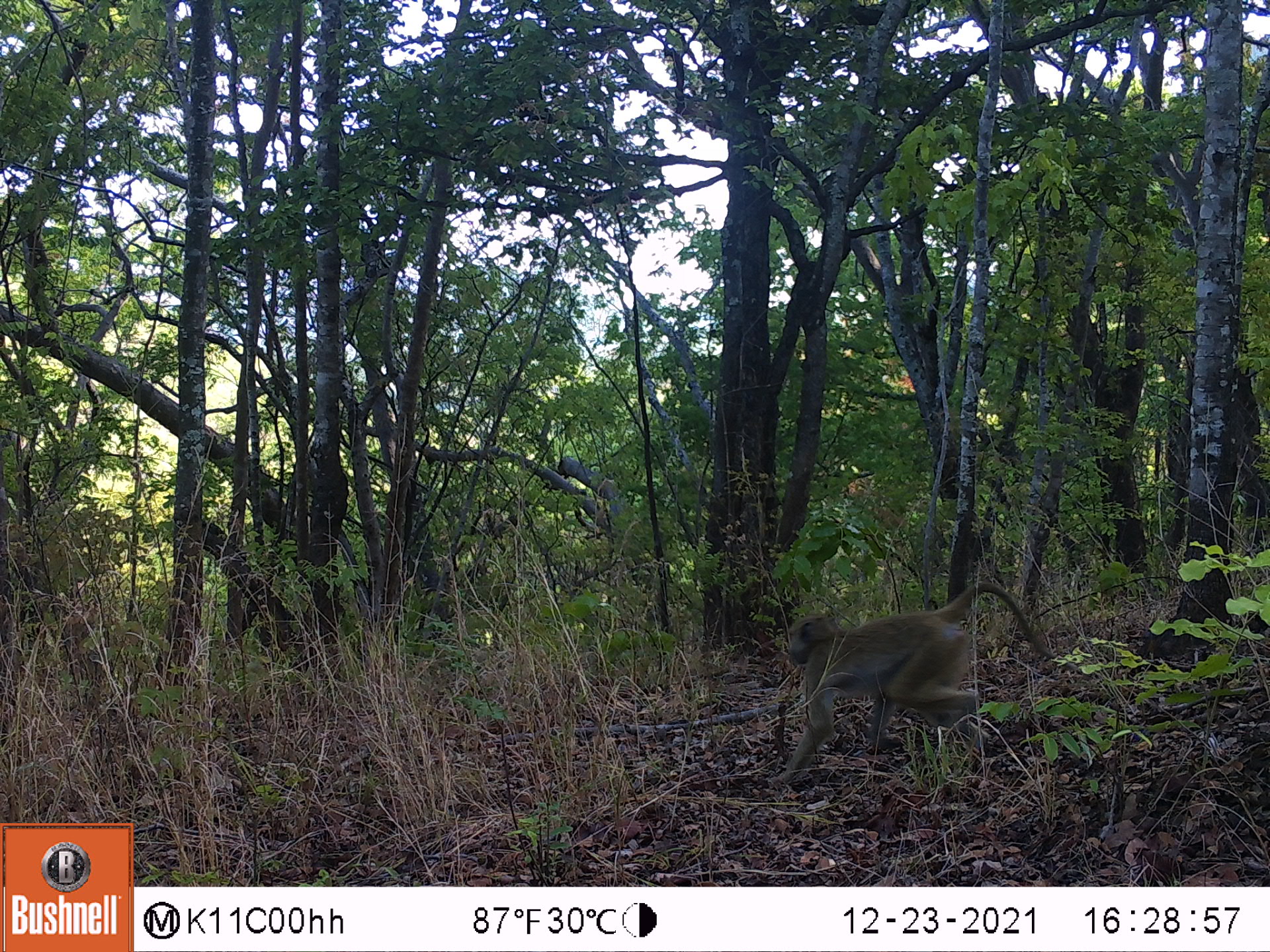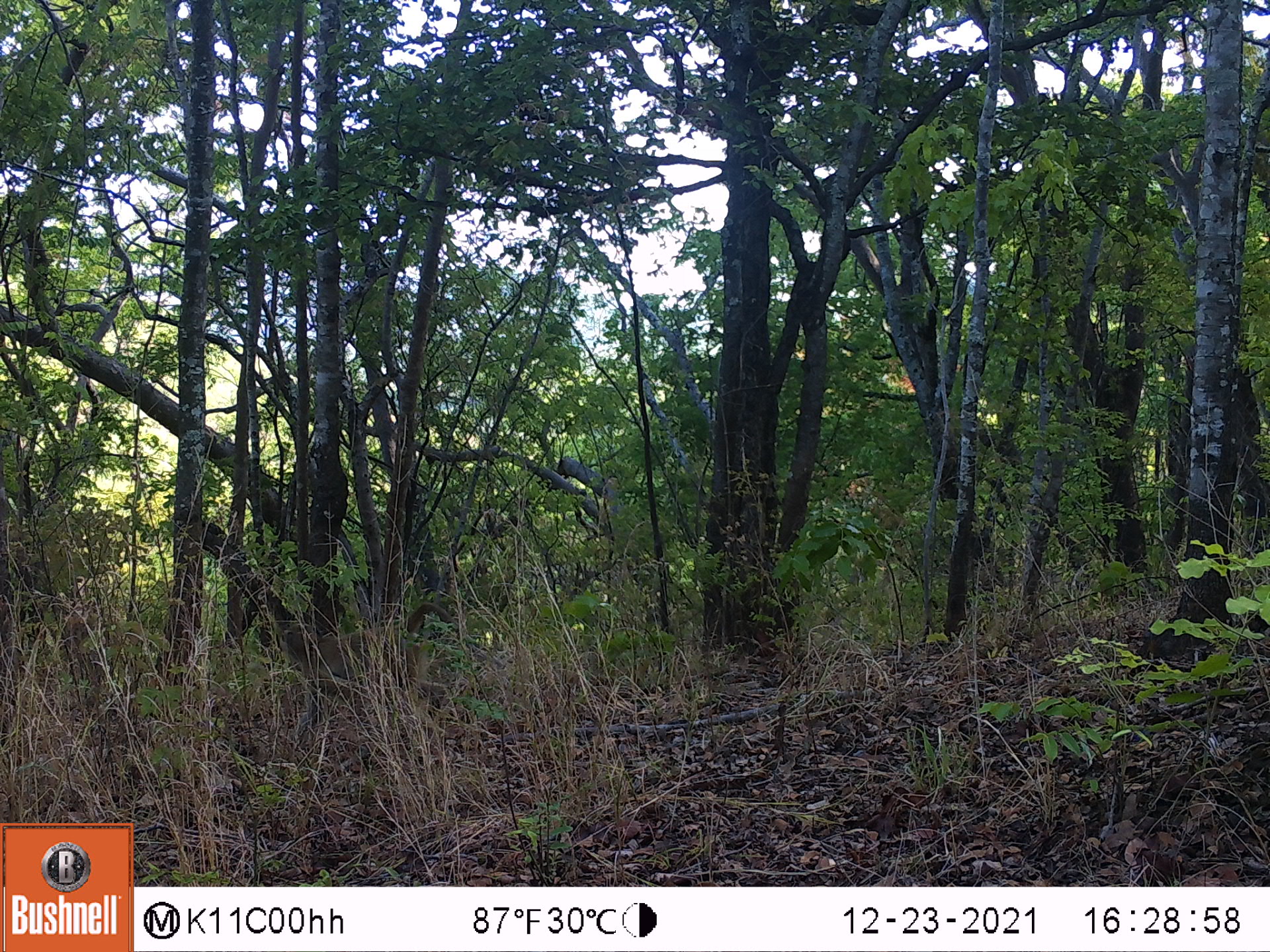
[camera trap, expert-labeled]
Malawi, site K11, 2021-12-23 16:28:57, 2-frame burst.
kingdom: Animalia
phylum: Chordata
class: Mammalia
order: Primates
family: Cercopithecidae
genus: Papio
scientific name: Papio cynocephalus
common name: yellow baboon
Yellow baboon (Papio cynocephalus), count 1.